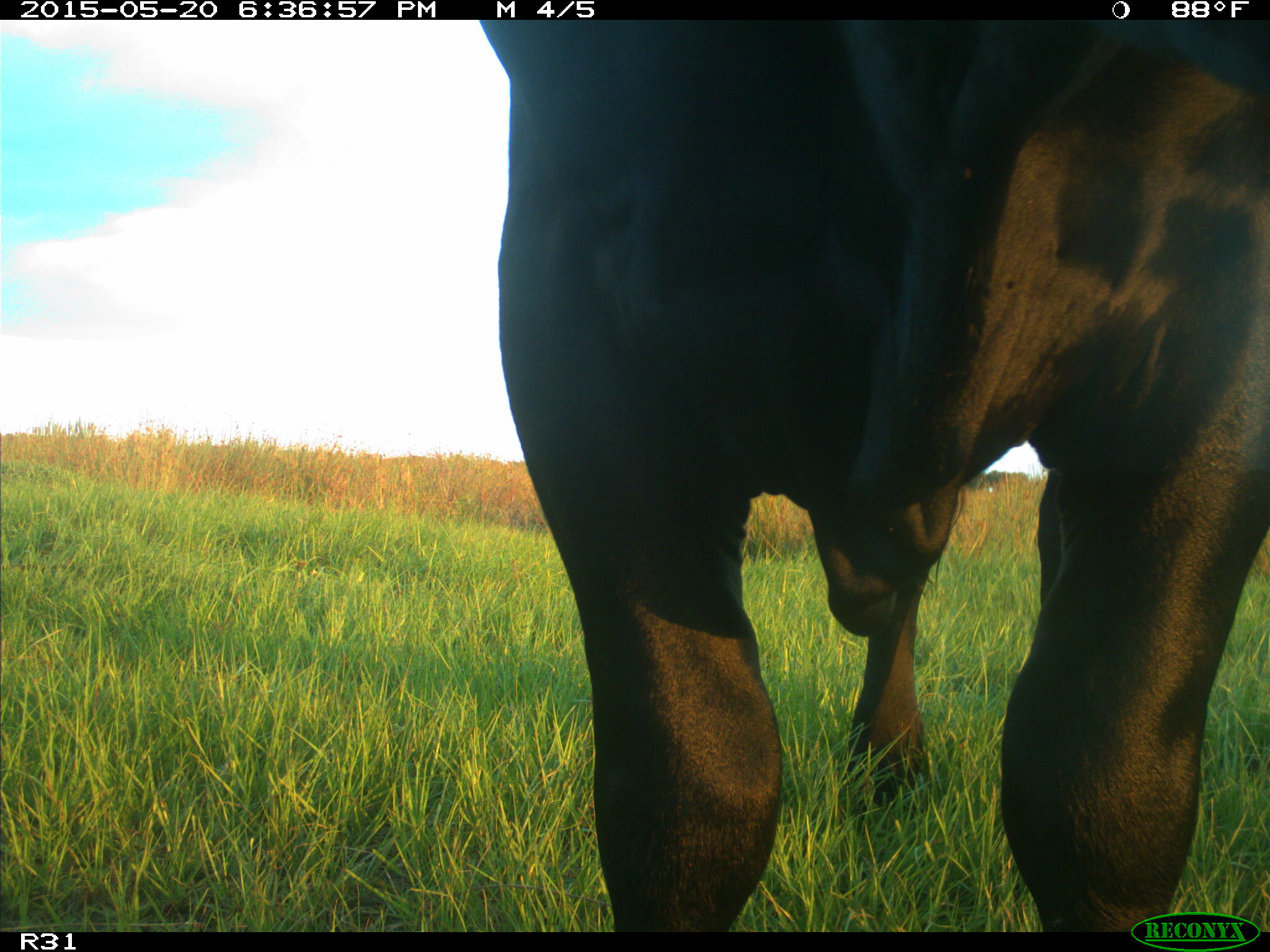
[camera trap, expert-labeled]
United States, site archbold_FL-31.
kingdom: Animalia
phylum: Chordata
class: Mammalia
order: Artiodactyla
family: Bovidae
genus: Bos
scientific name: Bos taurus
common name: domestic cow